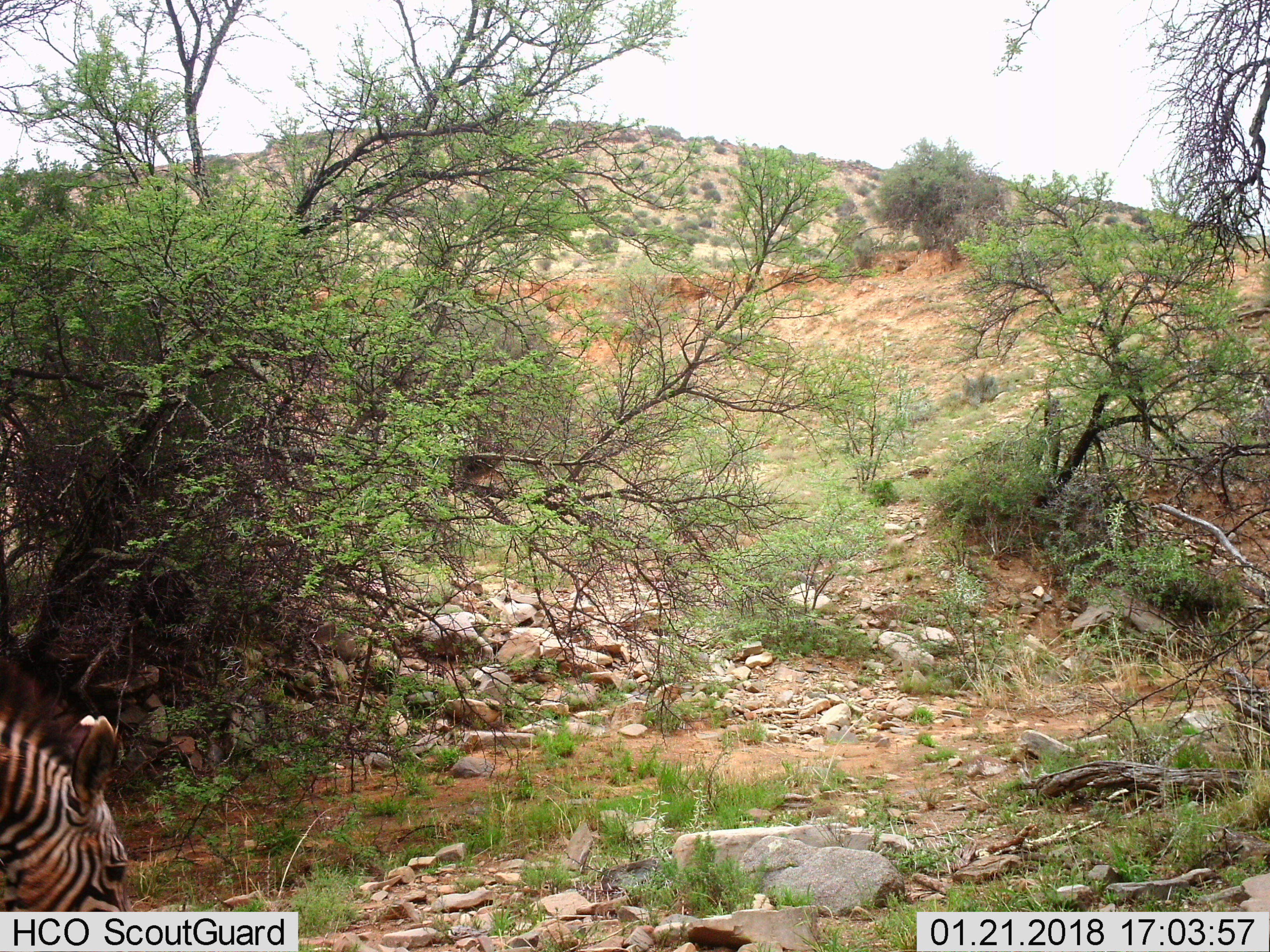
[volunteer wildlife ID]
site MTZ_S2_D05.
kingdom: Animalia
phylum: Chordata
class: Mammalia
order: Perissodactyla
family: Equidae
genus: Equus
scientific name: Equus zebra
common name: mountain zebra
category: zebramountain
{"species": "zebramountain (mountain zebra) (Equus zebra)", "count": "1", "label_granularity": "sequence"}